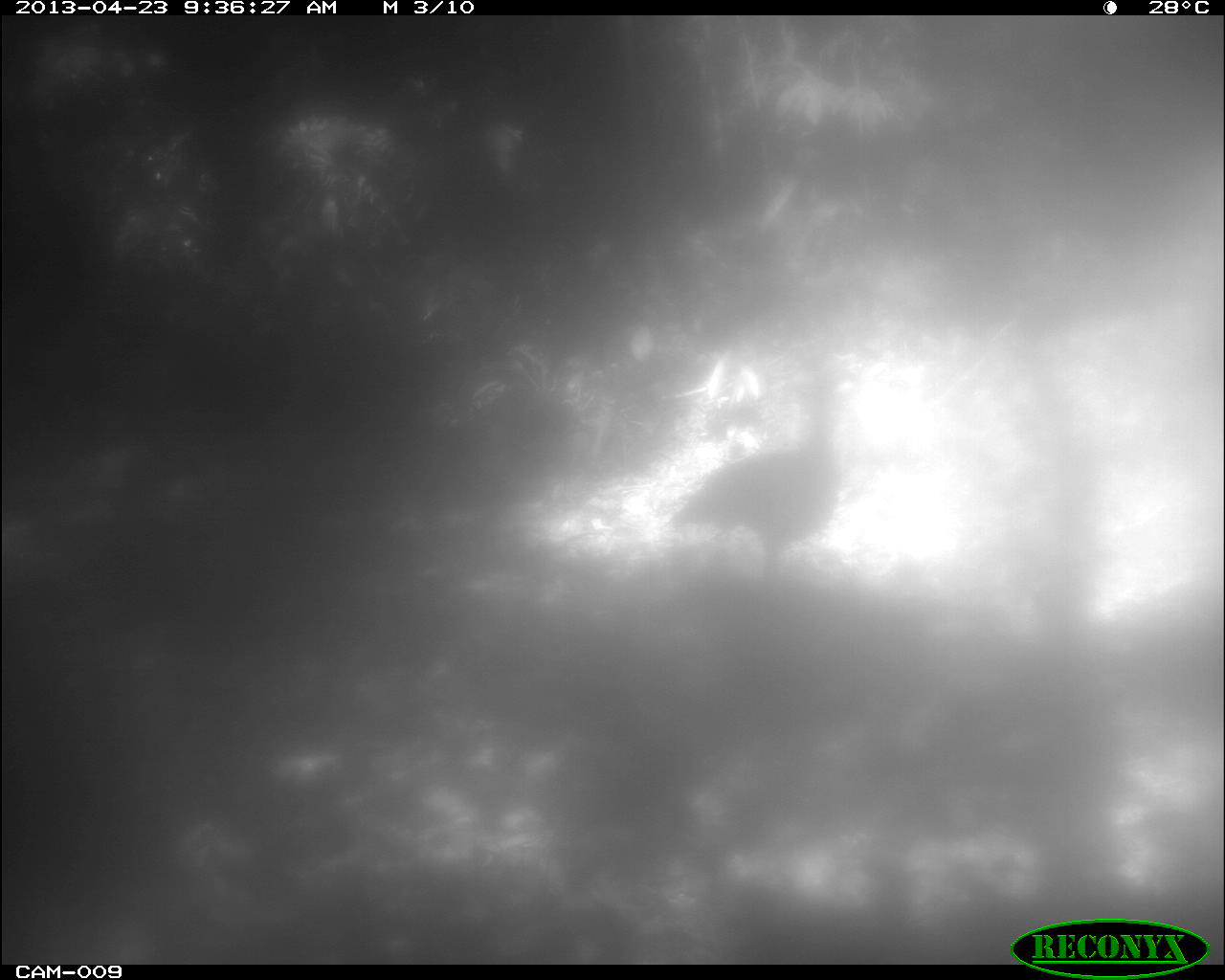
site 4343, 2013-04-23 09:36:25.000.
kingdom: Animalia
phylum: Chordata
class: Aves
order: Galliformes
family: Phasianidae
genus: Meleagris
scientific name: Meleagris ocellata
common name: ocellated turkey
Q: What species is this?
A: Meleagris ocellata (ocellated turkey).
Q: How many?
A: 1.